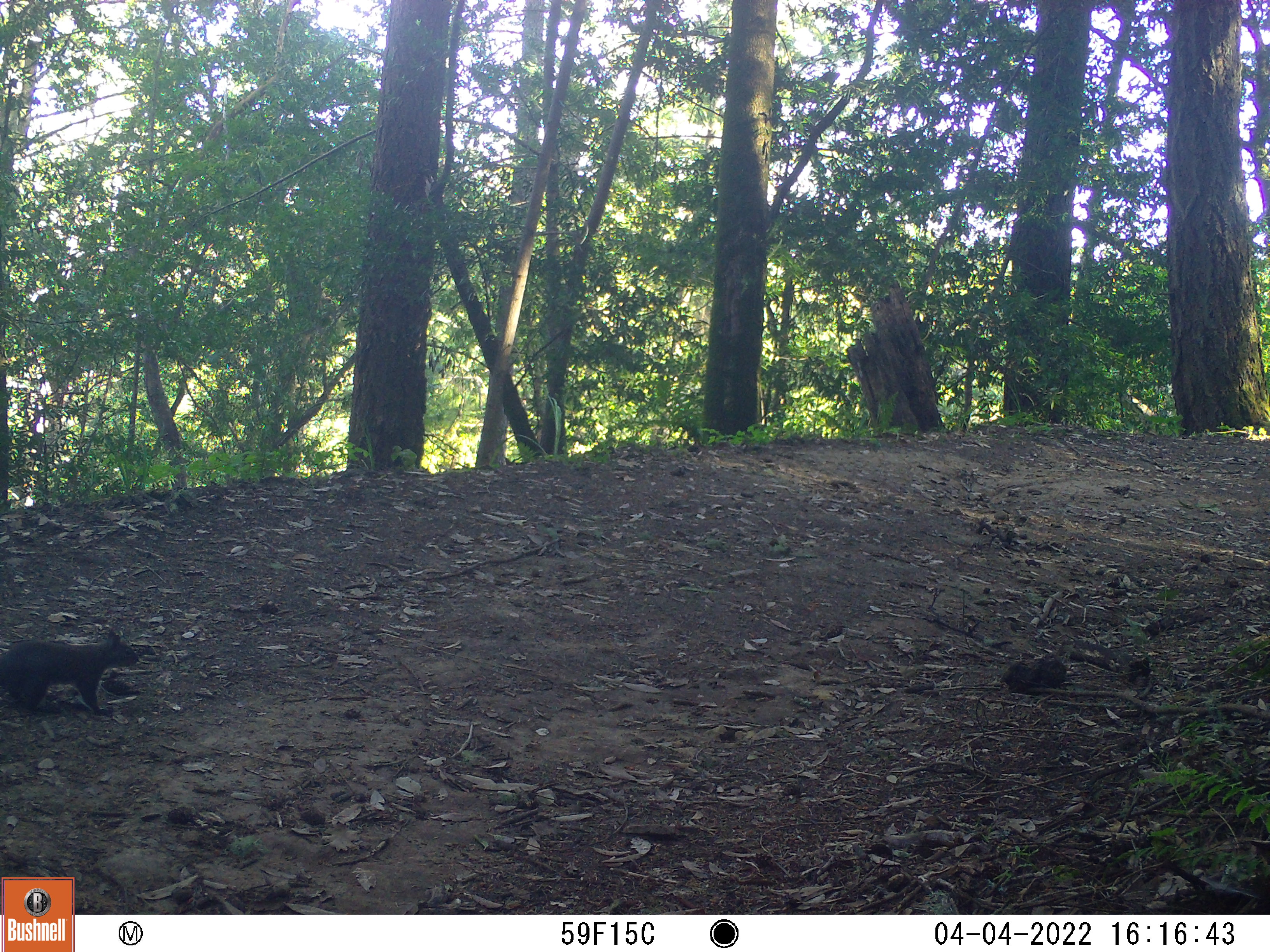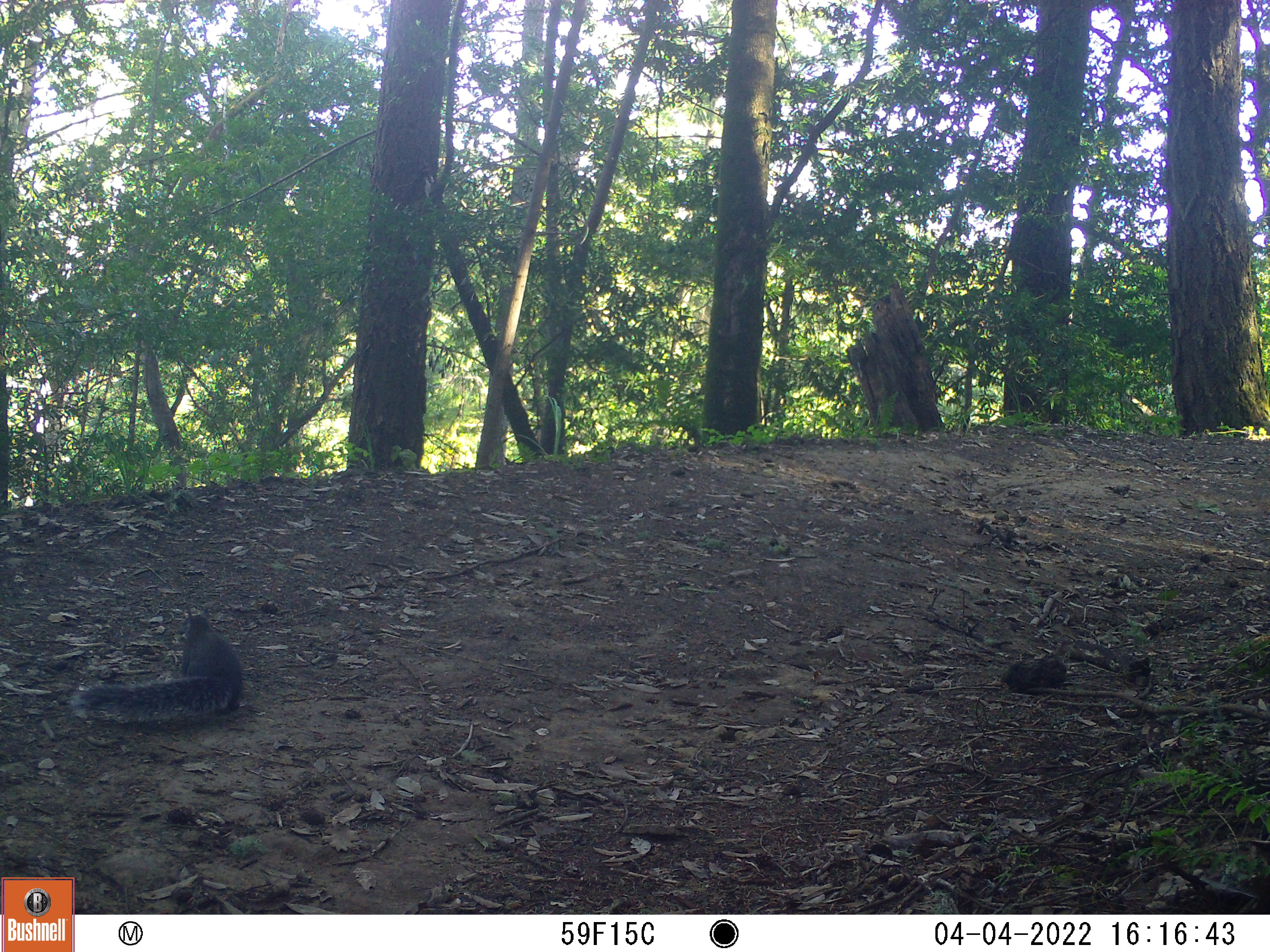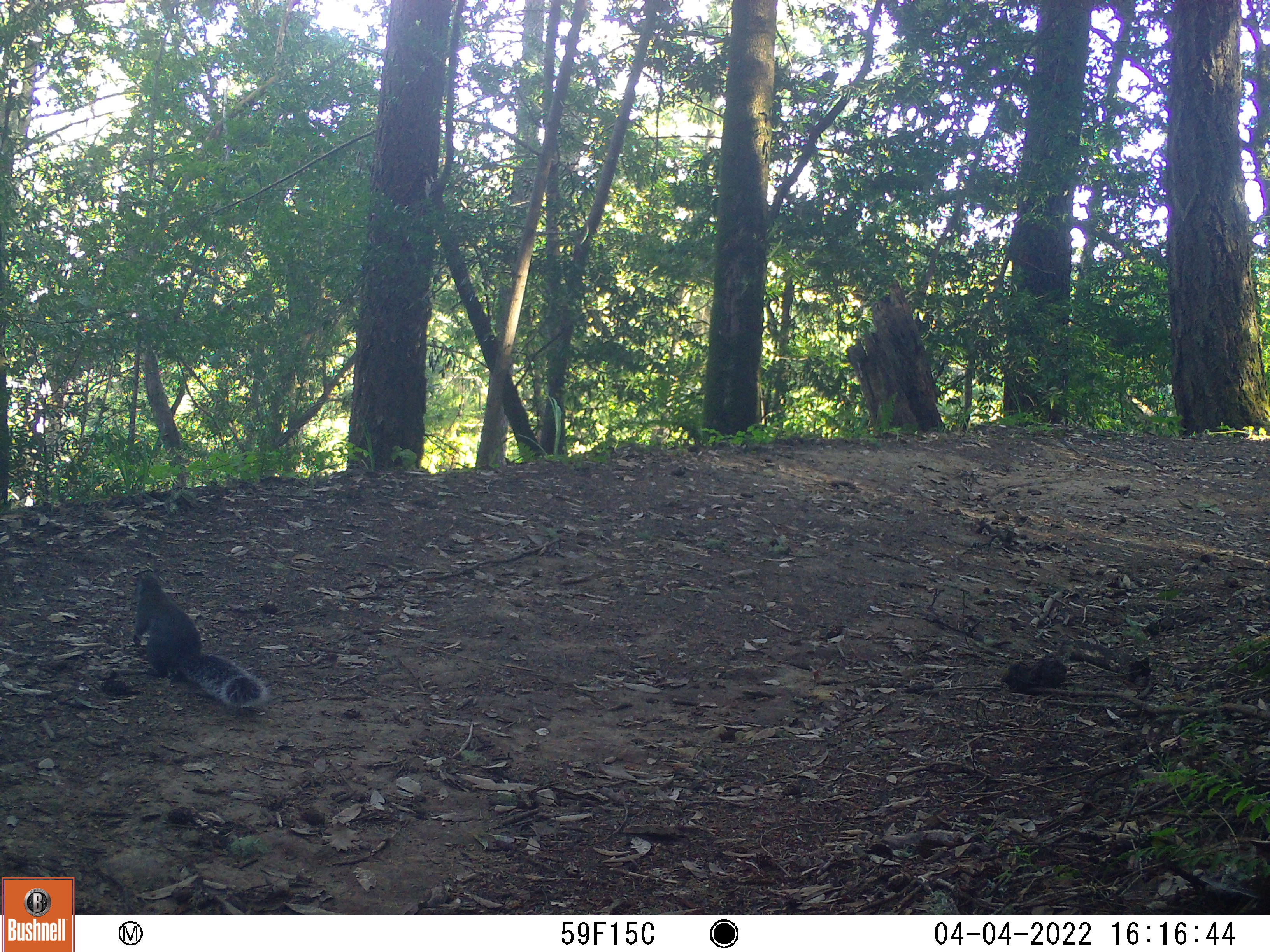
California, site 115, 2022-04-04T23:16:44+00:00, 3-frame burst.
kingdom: Animalia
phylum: Chordata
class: Mammalia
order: Rodentia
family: Sciuridae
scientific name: Sciuridae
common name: squirrel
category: unknown squirrel